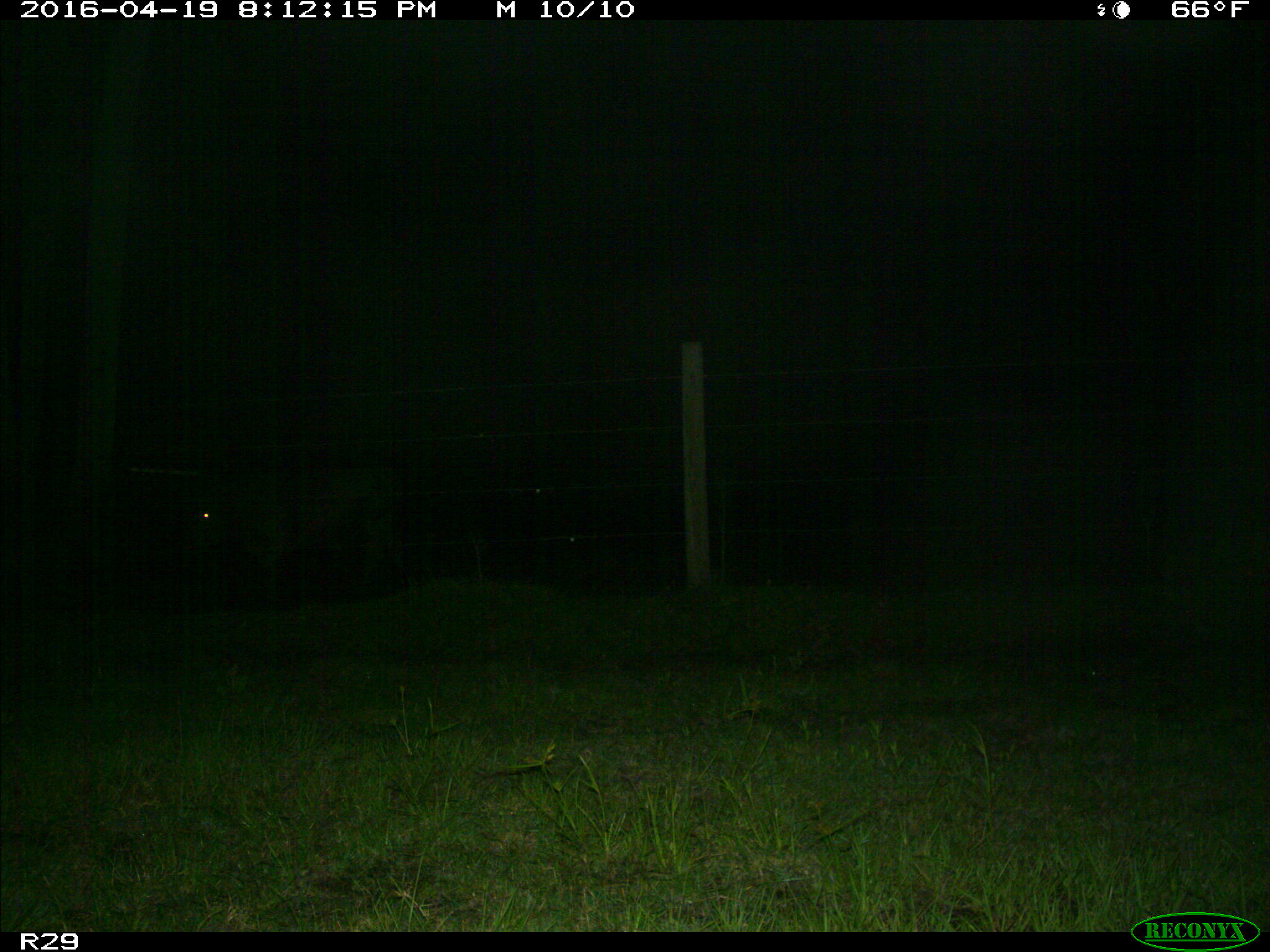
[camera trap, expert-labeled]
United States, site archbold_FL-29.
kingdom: Animalia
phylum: Chordata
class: Mammalia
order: Artiodactyla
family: Bovidae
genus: Bos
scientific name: Bos taurus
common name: domestic cow